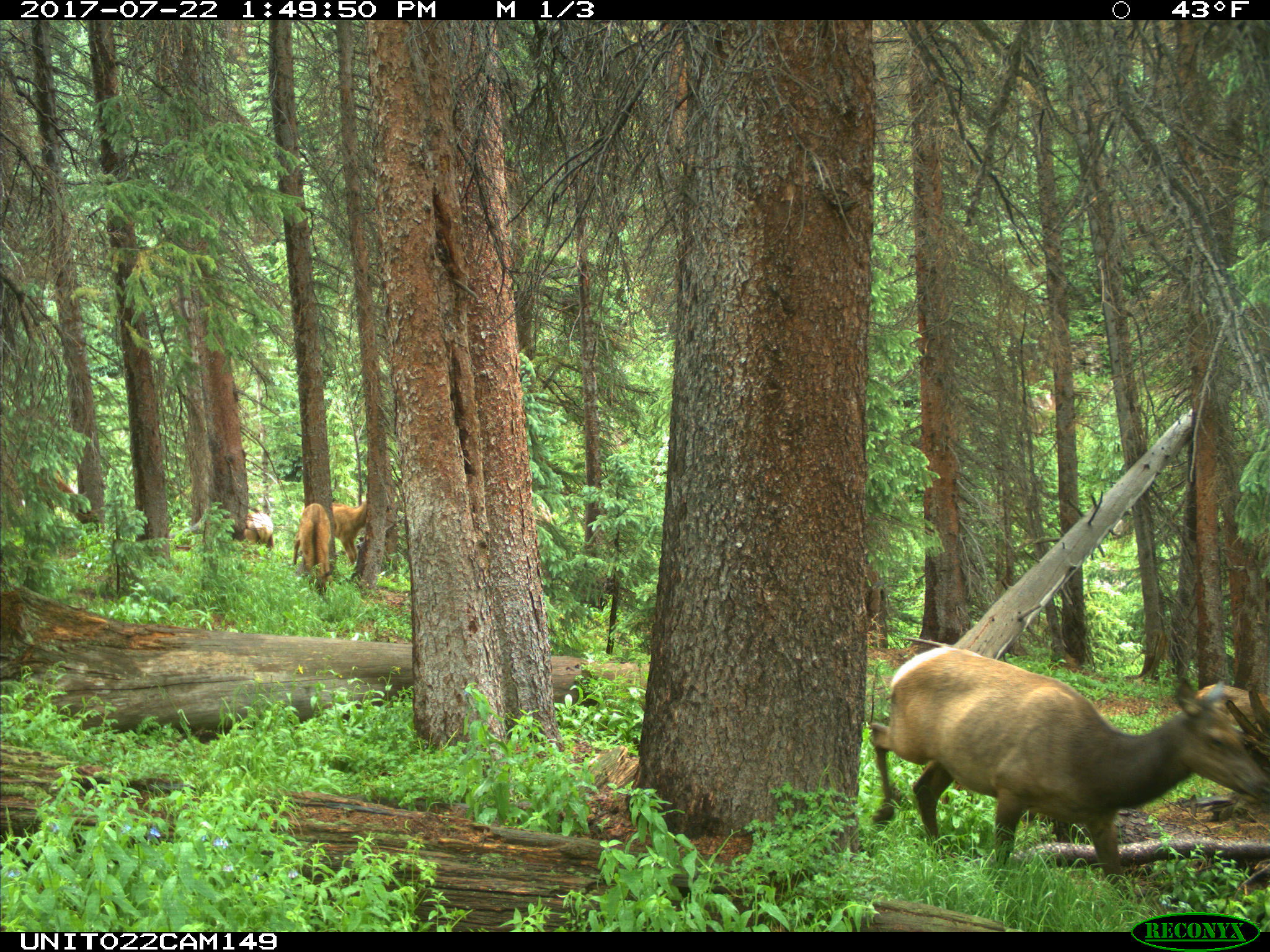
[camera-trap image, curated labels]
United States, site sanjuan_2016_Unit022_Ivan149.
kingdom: Animalia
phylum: Chordata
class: Mammalia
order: Artiodactyla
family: Cervidae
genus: Cervus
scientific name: Cervus elaphus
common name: red deer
Cervus elaphus (red deer).